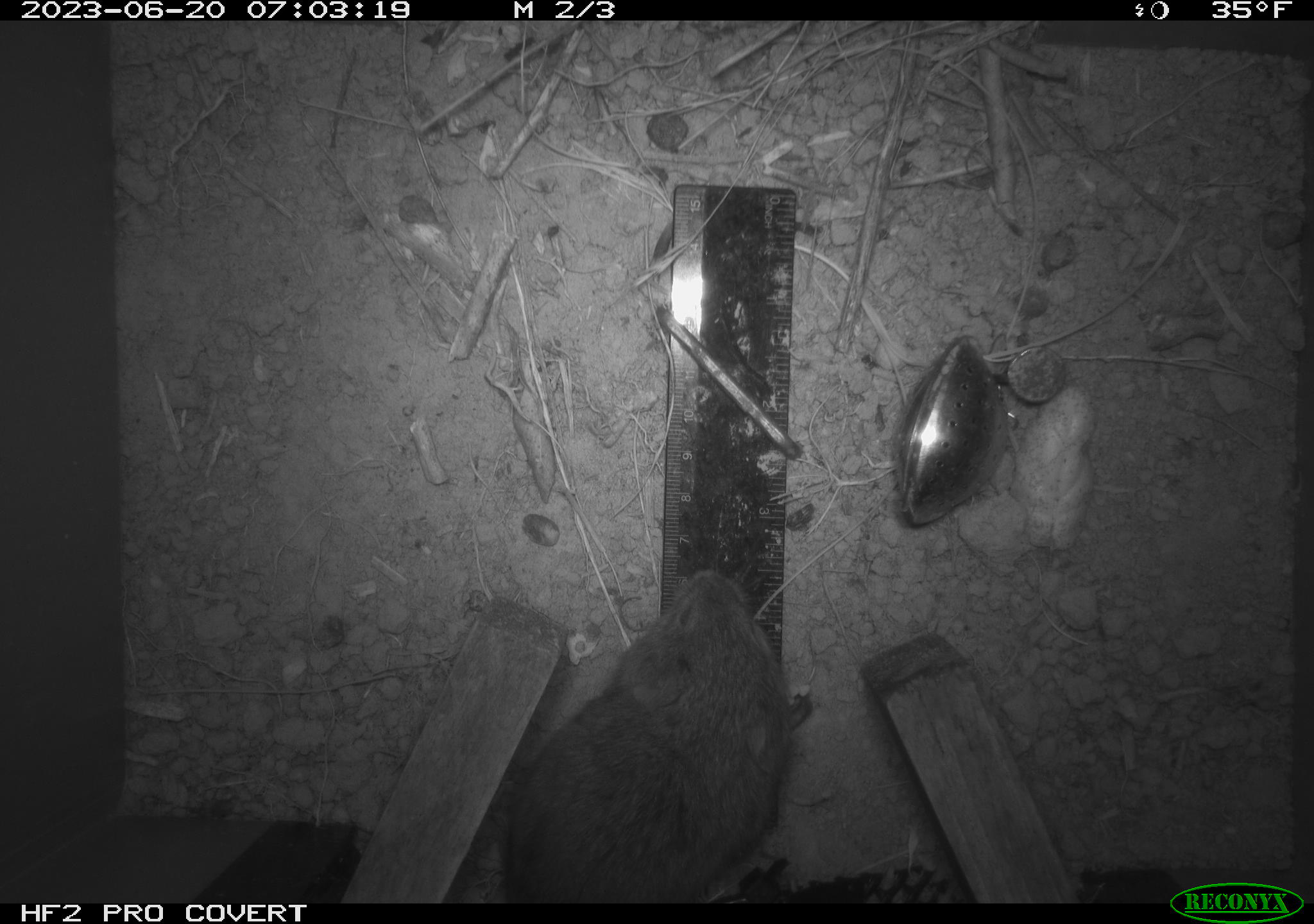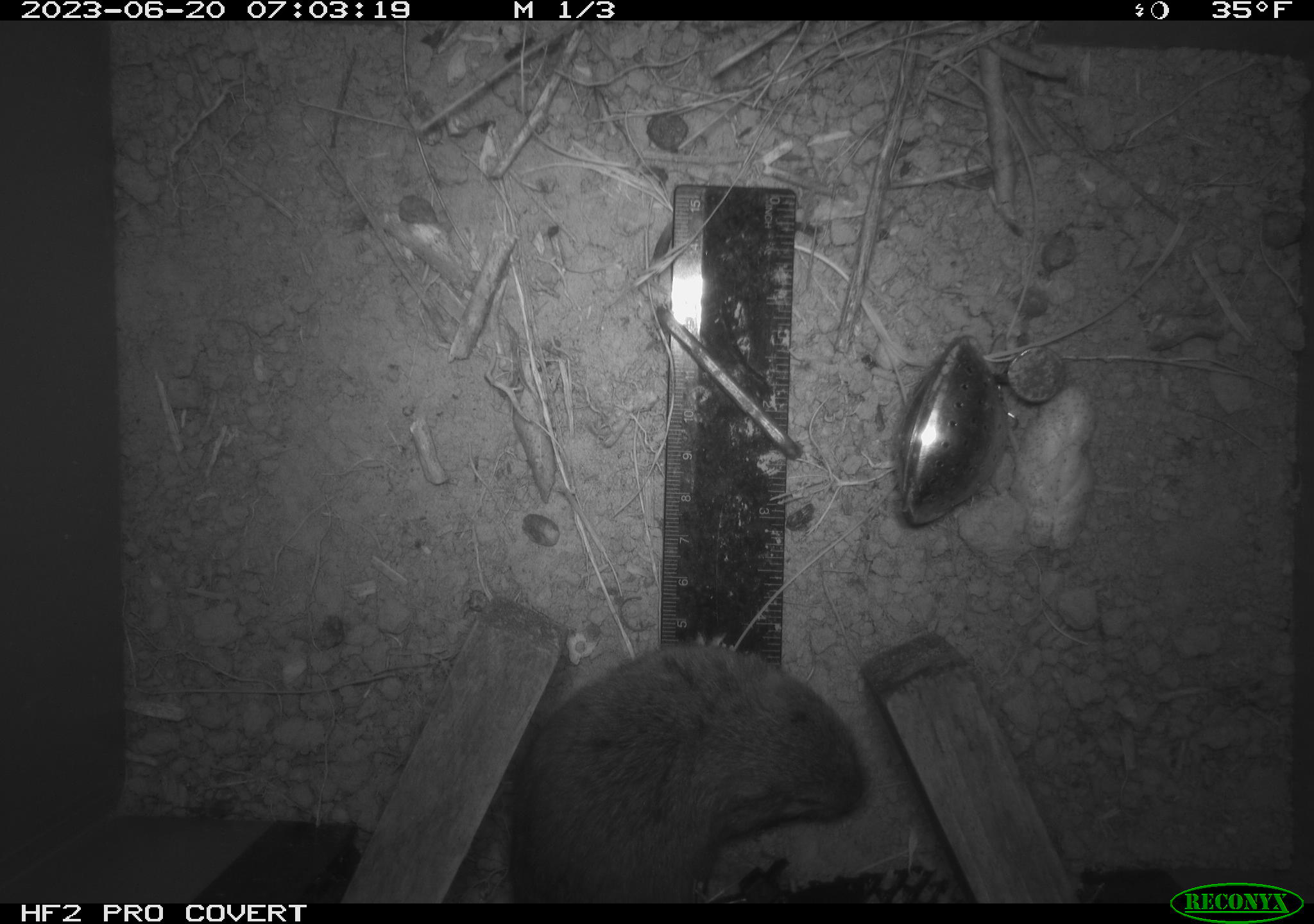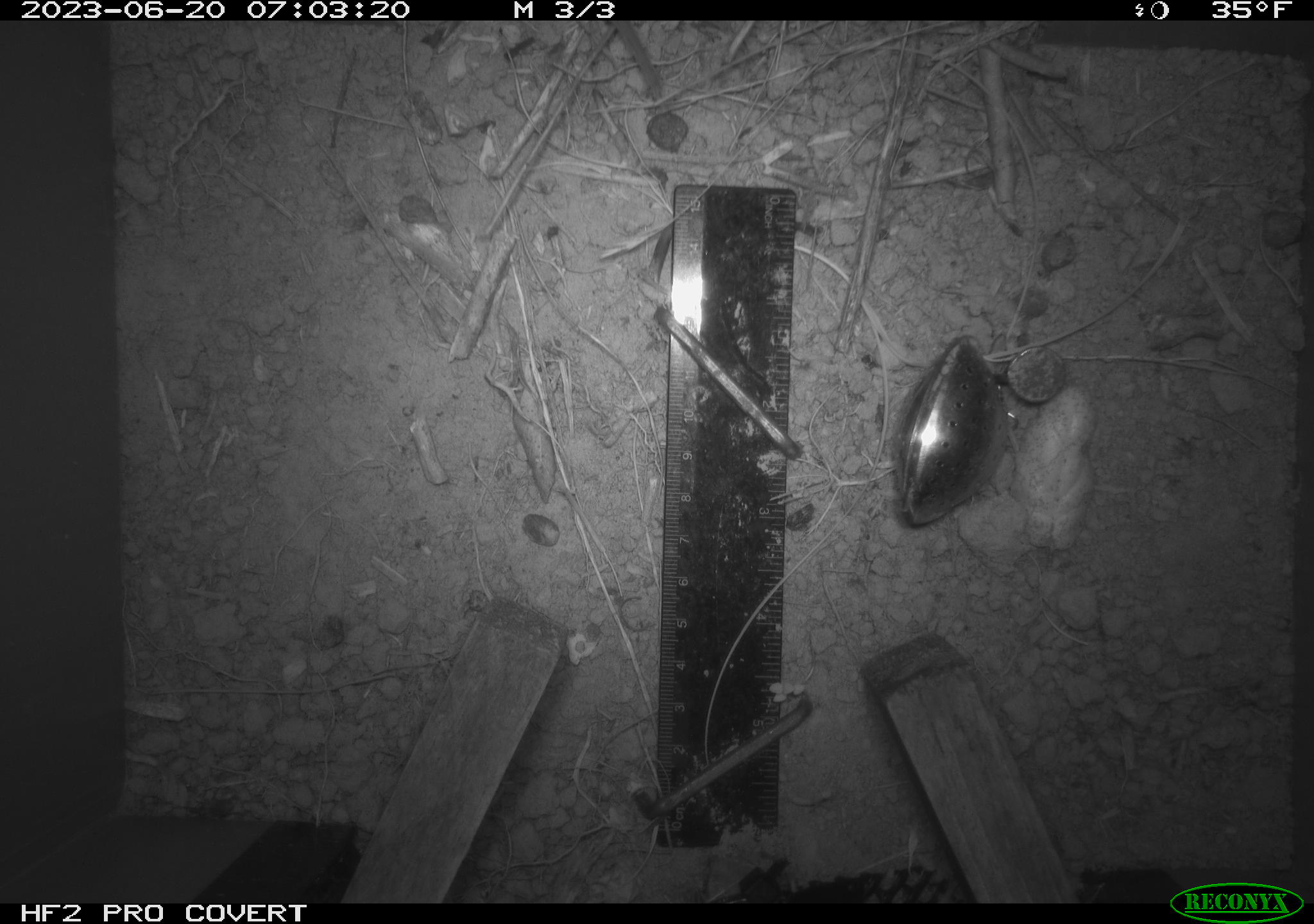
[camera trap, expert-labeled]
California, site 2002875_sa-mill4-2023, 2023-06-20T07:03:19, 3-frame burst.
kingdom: Animalia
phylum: Chordata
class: Mammalia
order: Rodentia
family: Cricetidae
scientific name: Arvicolinae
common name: voles, lemmings, and muskrats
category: arvicolinae subfamily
Arvicolinae subfamily (voles, lemmings, and muskrats) (Arvicolinae).